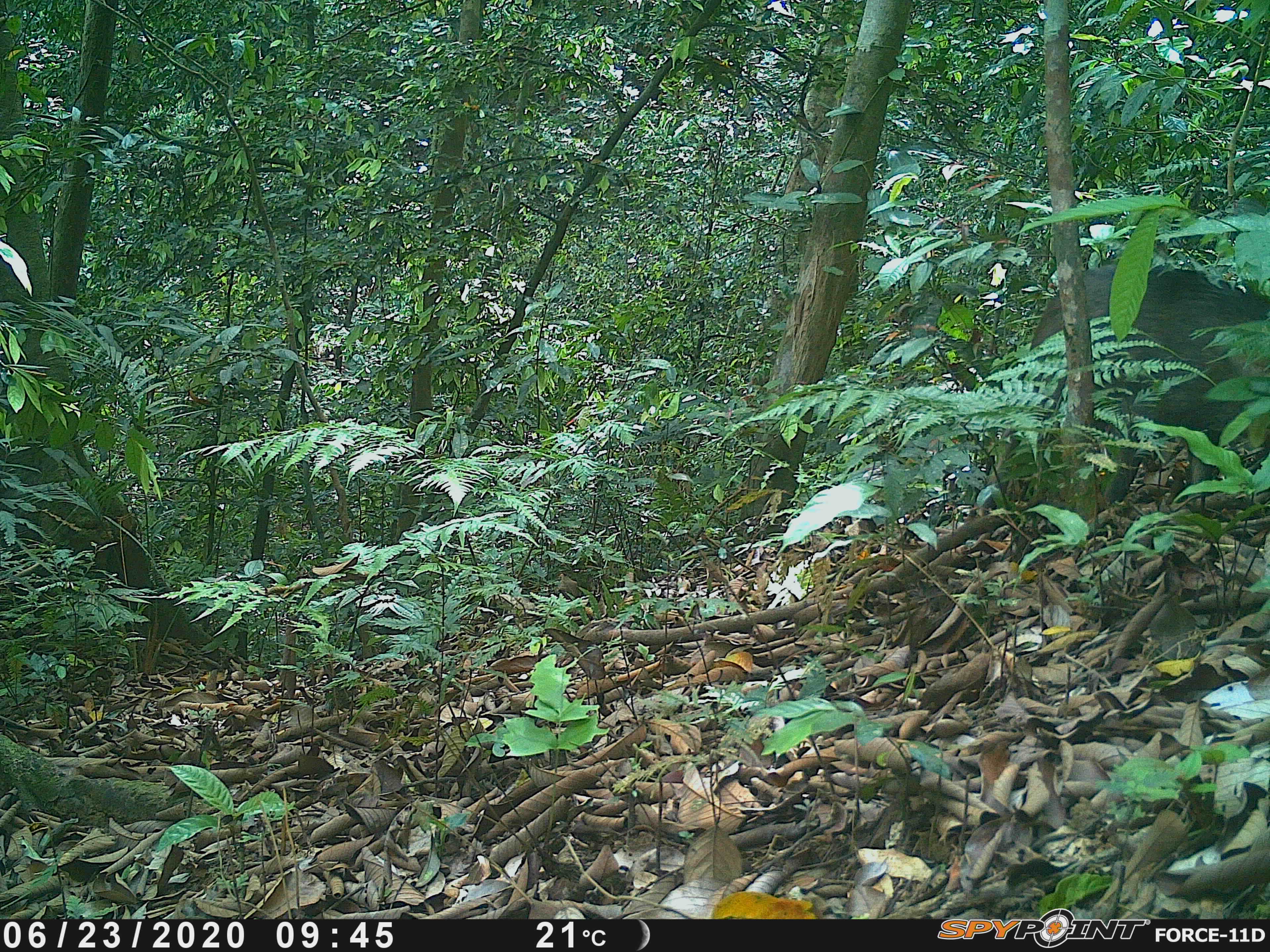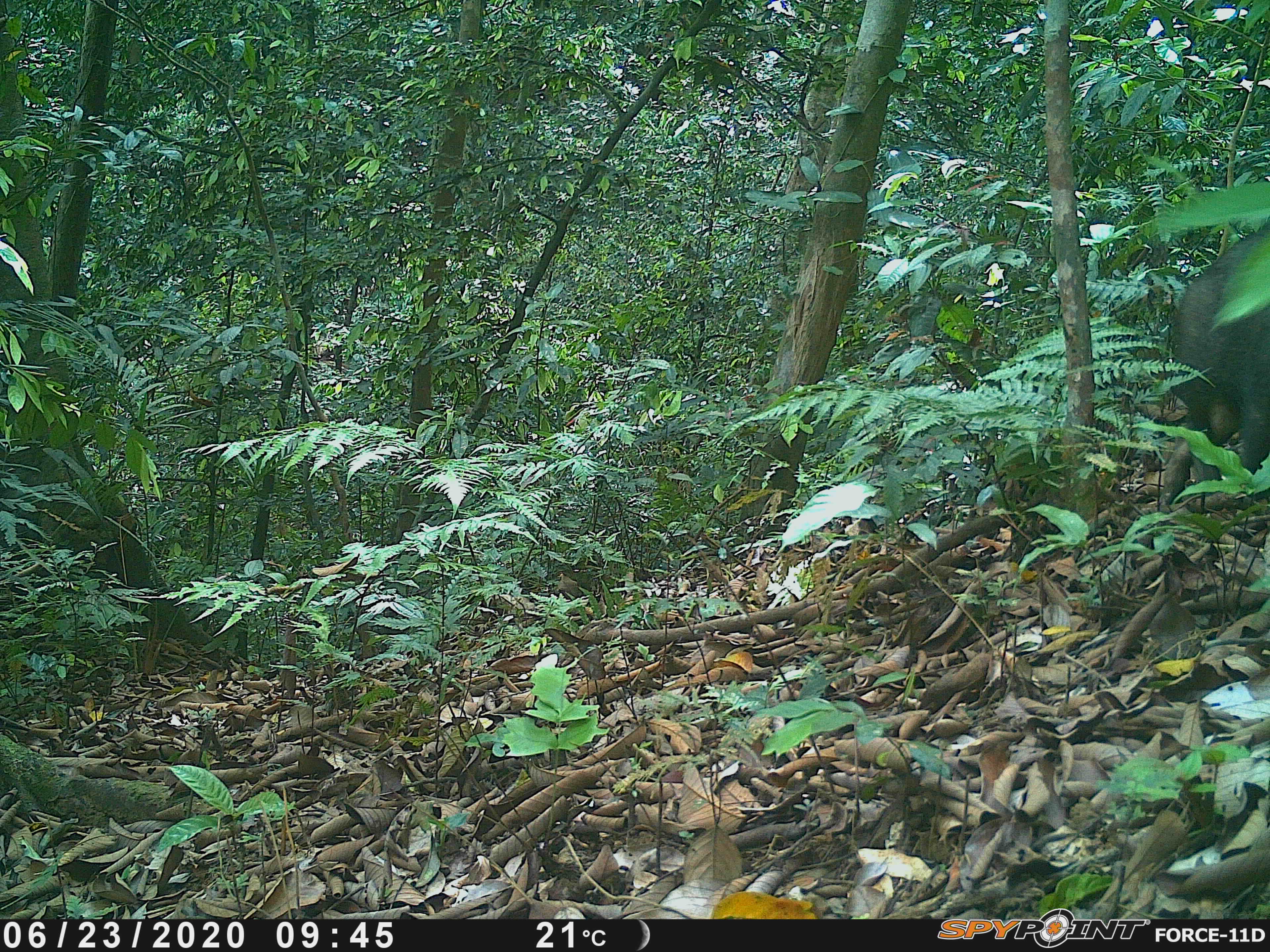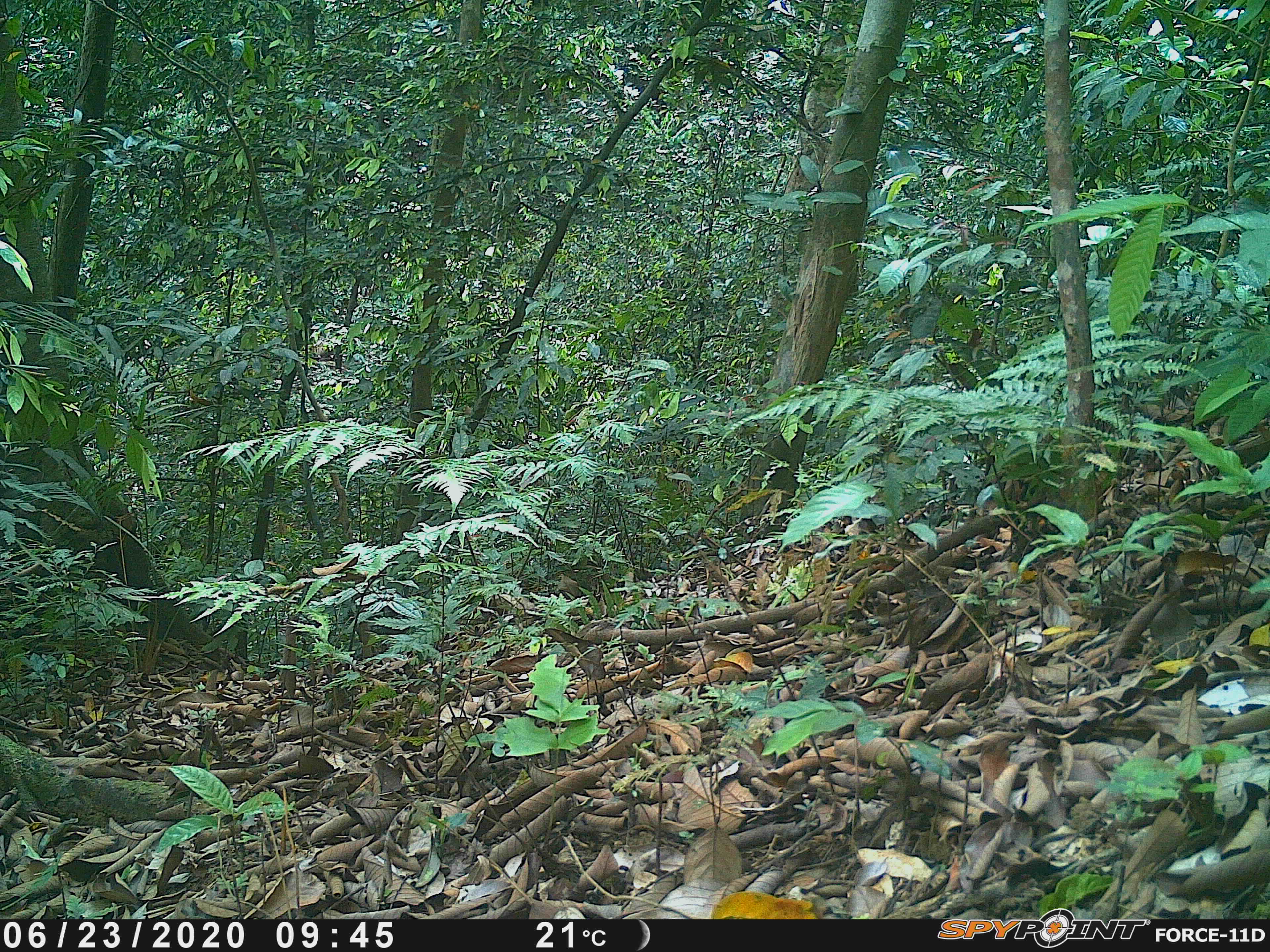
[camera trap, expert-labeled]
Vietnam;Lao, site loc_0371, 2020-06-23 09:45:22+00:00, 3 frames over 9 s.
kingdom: Animalia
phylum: Chordata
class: Mammalia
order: Artiodactyla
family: Suidae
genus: Sus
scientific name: Sus scrofa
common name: eurasian wild pig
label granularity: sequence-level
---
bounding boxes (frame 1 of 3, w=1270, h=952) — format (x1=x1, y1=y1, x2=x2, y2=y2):
eurasian wild pig: (x1=988, y1=263, x2=1270, y2=512)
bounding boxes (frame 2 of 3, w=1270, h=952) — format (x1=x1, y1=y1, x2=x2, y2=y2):
eurasian wild pig: (x1=1161, y1=218, x2=1270, y2=509)